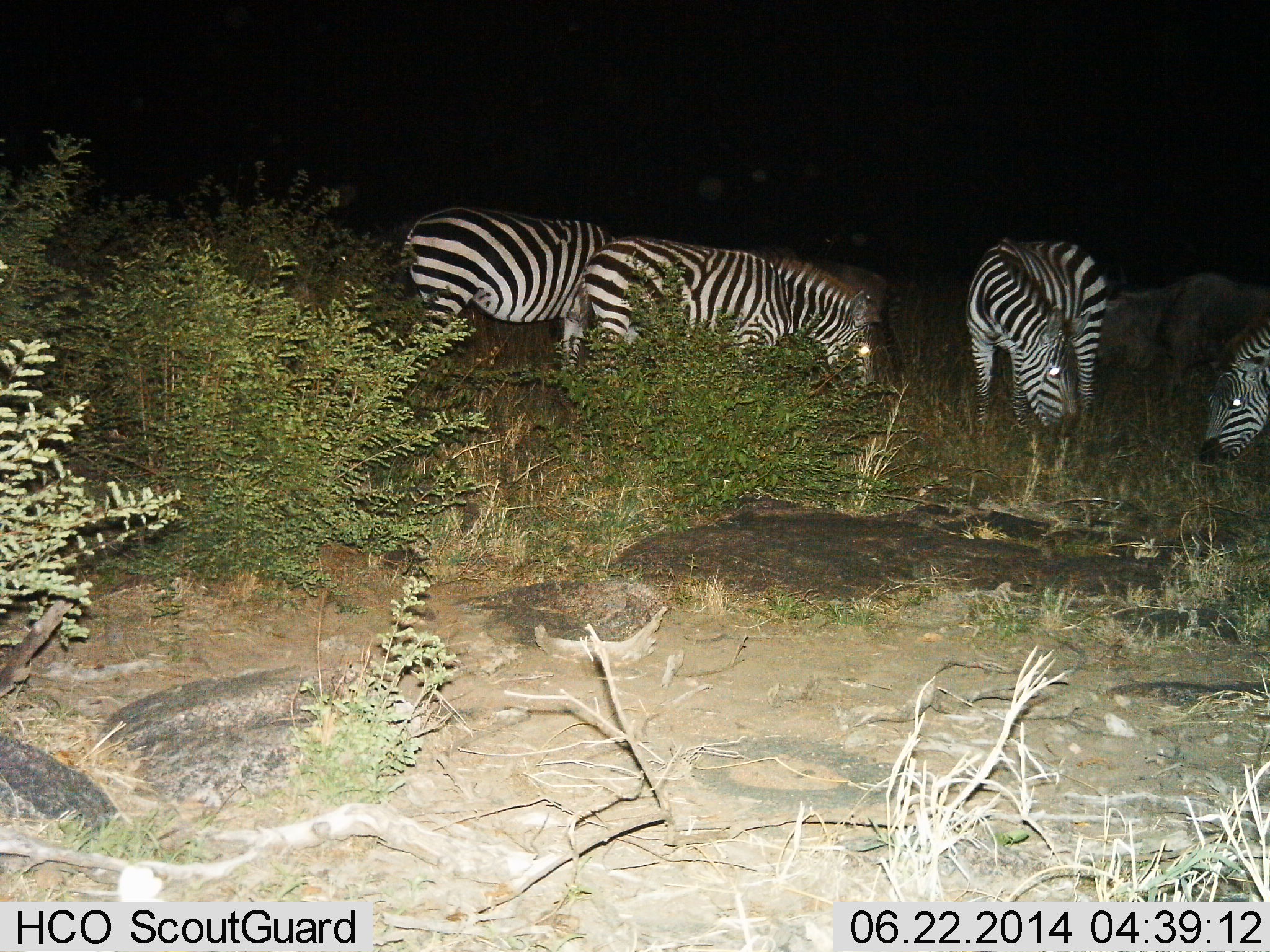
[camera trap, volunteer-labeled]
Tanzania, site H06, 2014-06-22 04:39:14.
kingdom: Animalia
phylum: Chordata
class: Mammalia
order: Perissodactyla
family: Equidae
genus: Equus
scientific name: Equus quagga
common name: plains zebra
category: zebra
Zebra (plains zebra) (Equus quagga), count 4. Behavior (volunteer vote fractions): standing 23%, resting 0%, moving 8%, interacting 8%. Young present (vote fraction): 0%. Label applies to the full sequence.